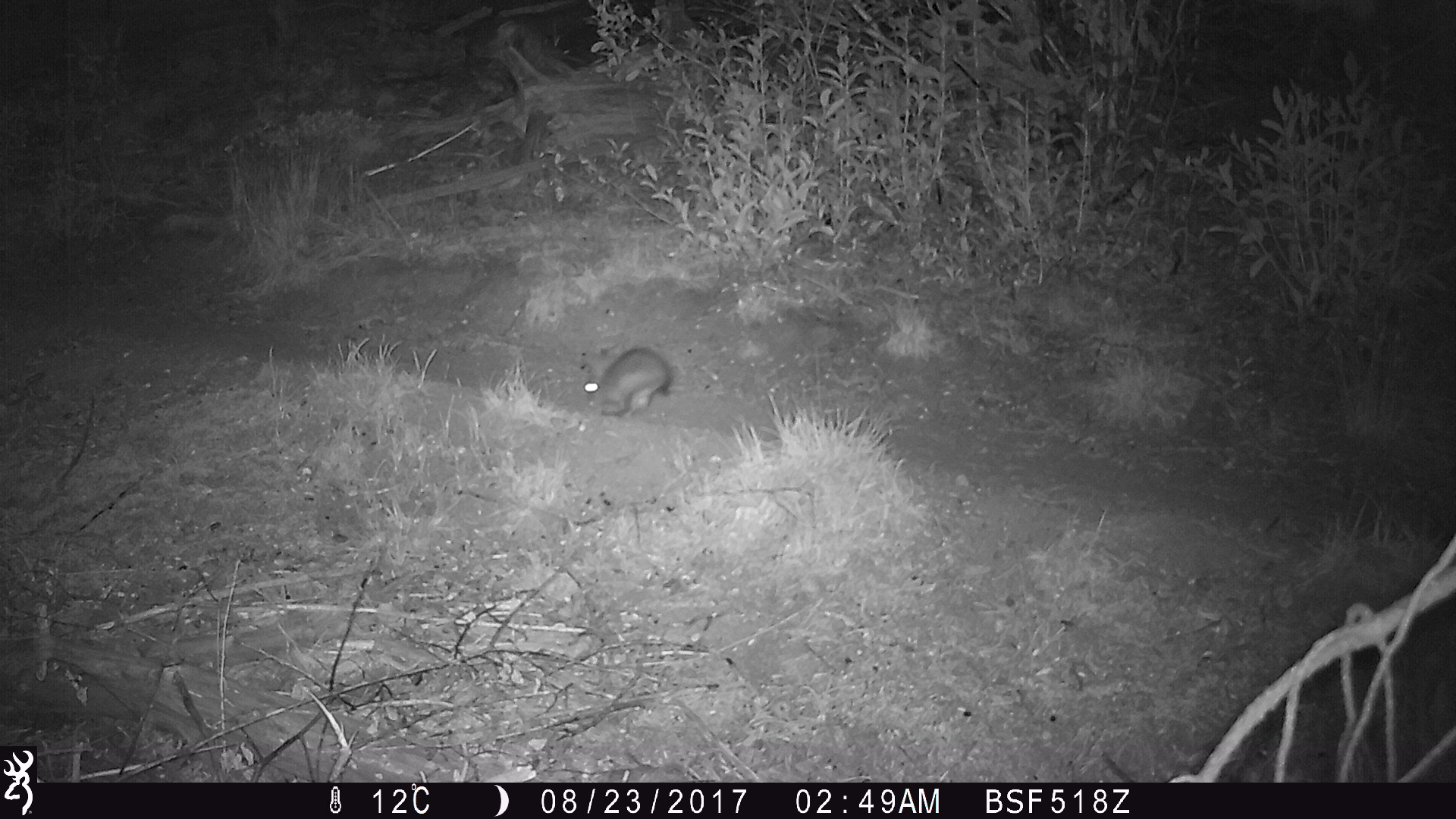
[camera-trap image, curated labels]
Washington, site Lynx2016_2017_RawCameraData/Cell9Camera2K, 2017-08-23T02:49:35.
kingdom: Animalia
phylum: Chordata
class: Mammalia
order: Lagomorpha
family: Leporidae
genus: Lepus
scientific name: Lepus americanus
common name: snowshoe hare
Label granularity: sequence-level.